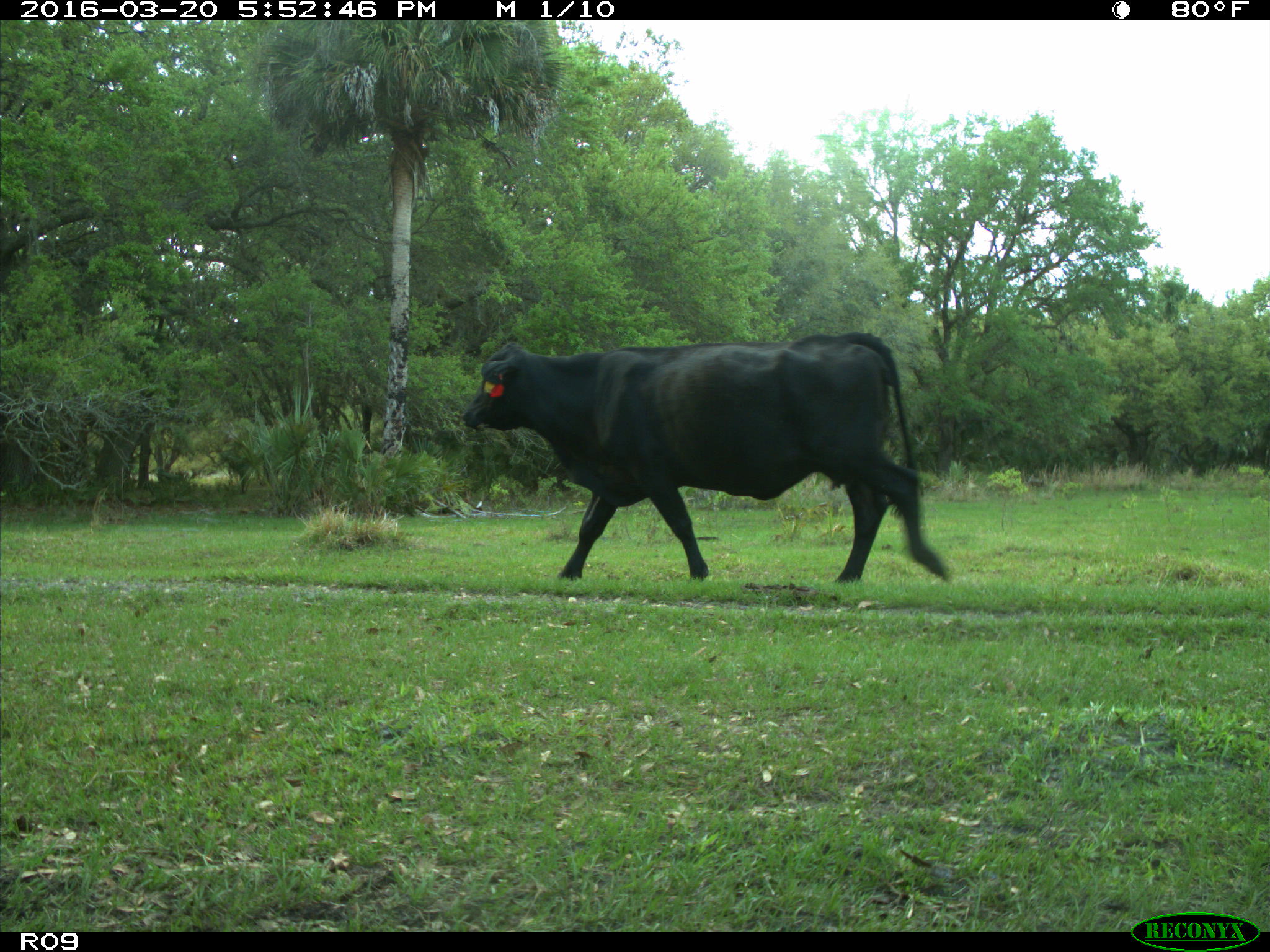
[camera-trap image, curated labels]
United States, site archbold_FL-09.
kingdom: Animalia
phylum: Chordata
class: Mammalia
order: Artiodactyla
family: Bovidae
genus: Bos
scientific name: Bos taurus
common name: domestic cow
Bos taurus (domestic cow).